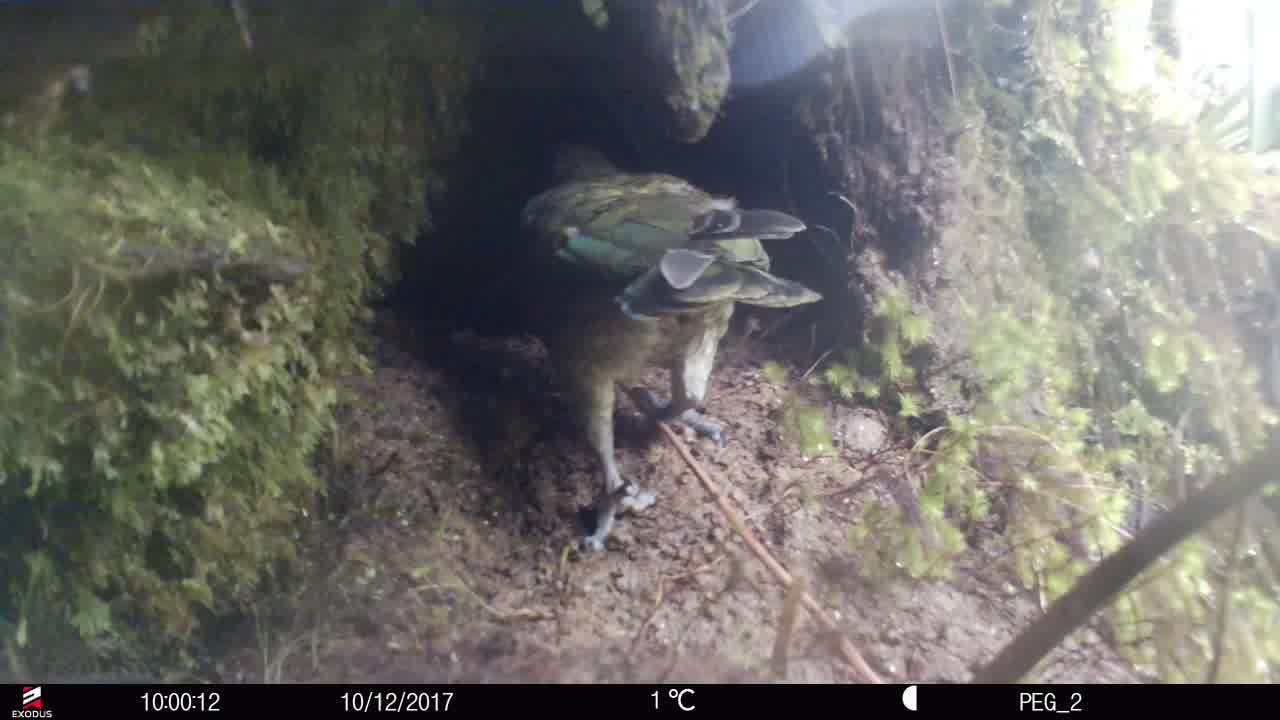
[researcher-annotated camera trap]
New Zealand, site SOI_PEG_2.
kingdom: Animalia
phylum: Chordata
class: Aves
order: Psittaciformes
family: Strigopidae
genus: Nestor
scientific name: Nestor notabilis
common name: kea